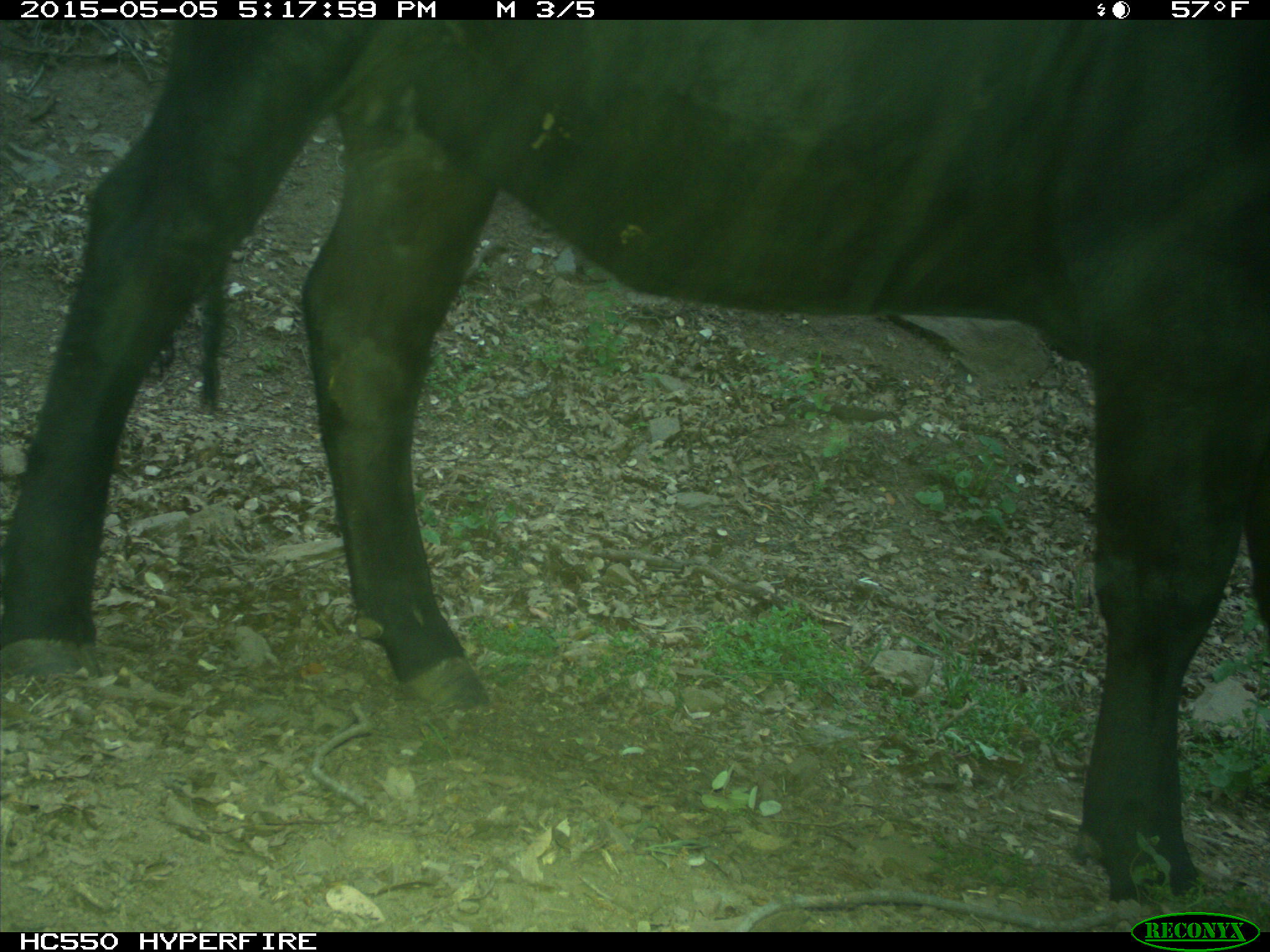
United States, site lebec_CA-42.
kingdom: Animalia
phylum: Chordata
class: Mammalia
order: Artiodactyla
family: Bovidae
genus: Bos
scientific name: Bos taurus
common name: domestic cow